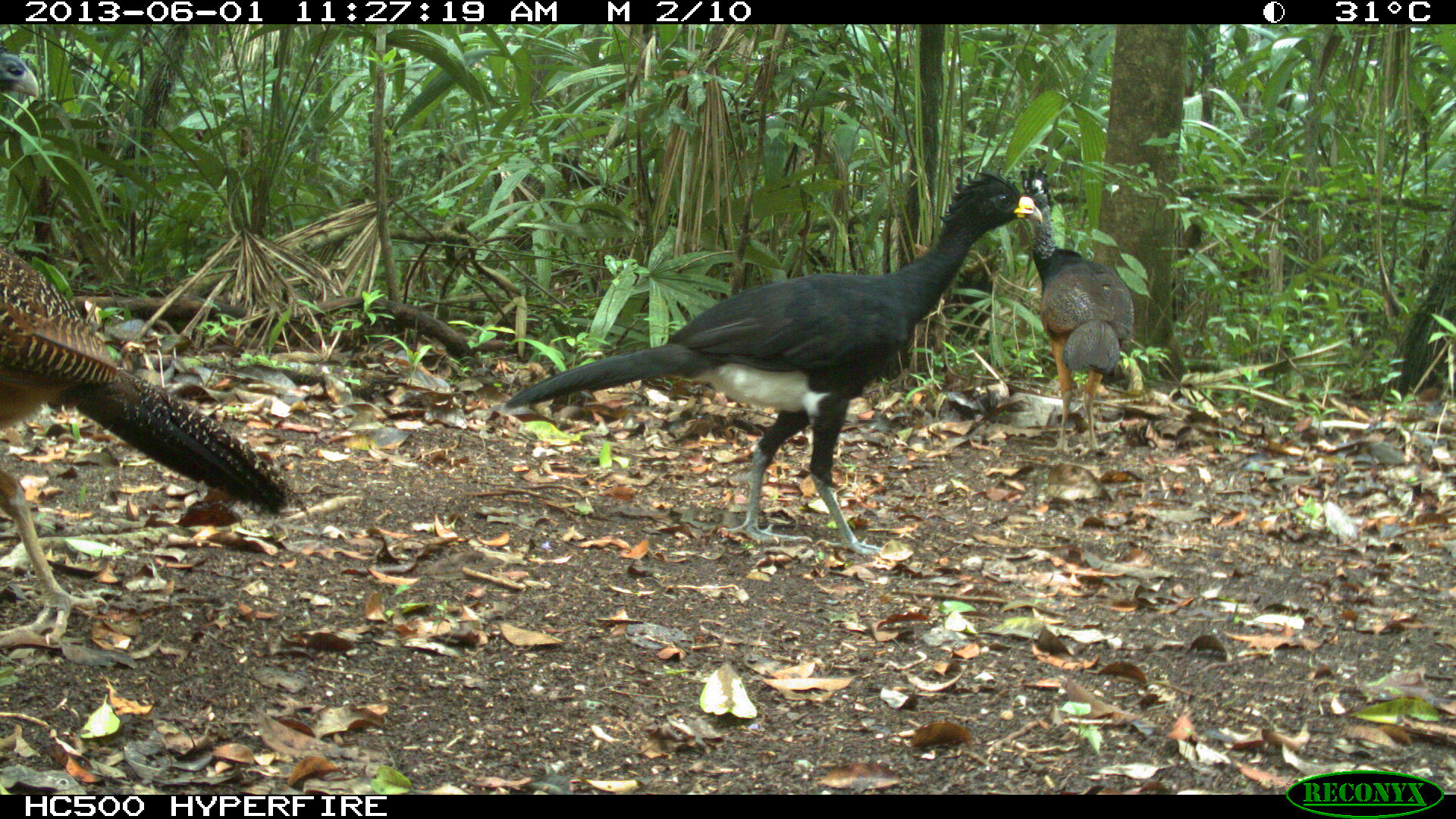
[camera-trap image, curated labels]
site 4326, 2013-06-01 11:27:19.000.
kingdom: Animalia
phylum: Chordata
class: Aves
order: Galliformes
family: Cracidae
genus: Crax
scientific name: Crax rubra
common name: great curassow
Crax rubra (great curassow), count 3.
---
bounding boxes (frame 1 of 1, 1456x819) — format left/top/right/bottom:
crax rubra: 500/164/1044/557; 0/40/296/646; 1010/166/1136/454